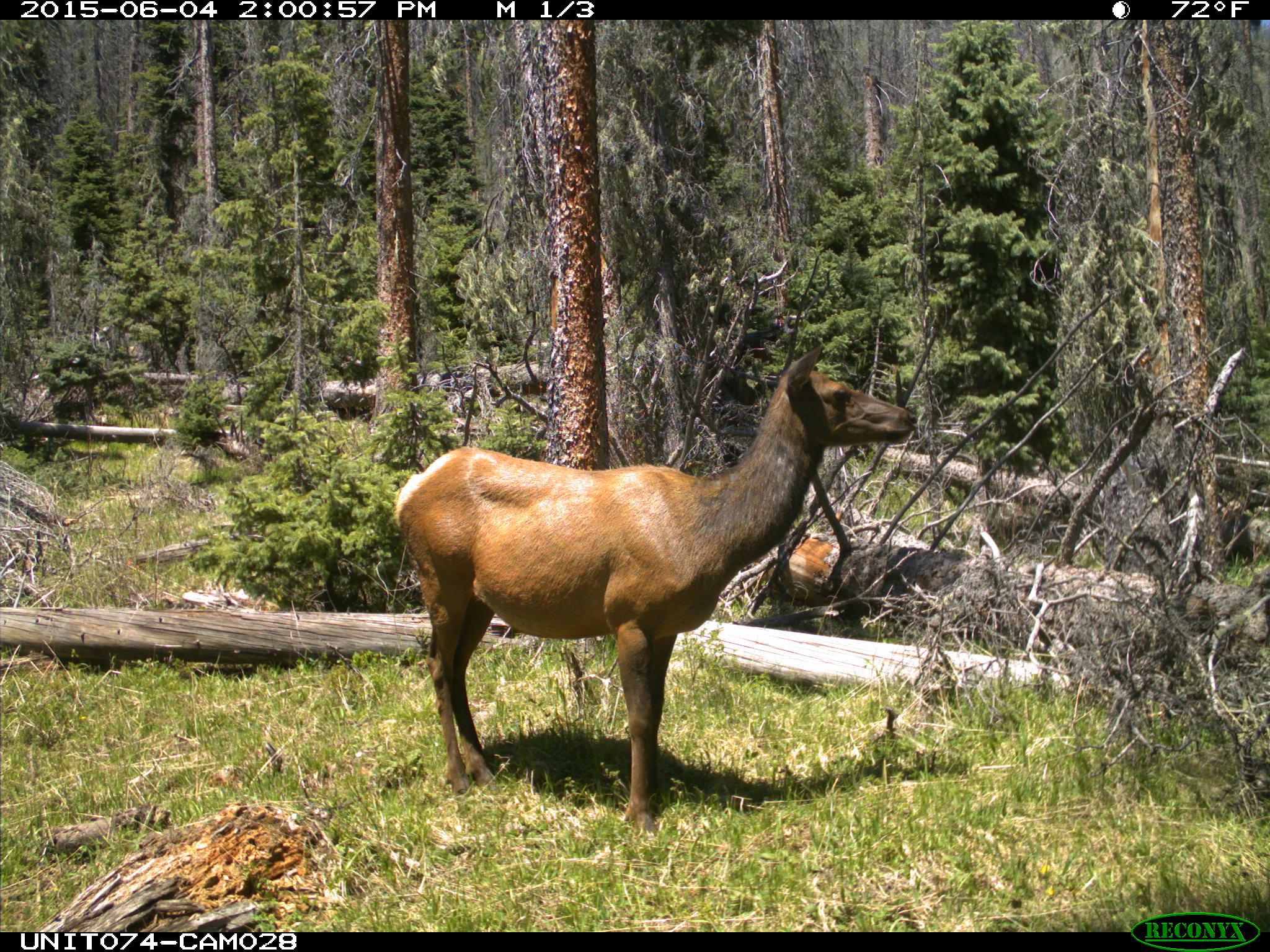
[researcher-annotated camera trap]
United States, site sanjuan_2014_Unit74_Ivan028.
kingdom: Animalia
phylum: Chordata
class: Mammalia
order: Artiodactyla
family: Cervidae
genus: Cervus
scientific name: Cervus elaphus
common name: red deer